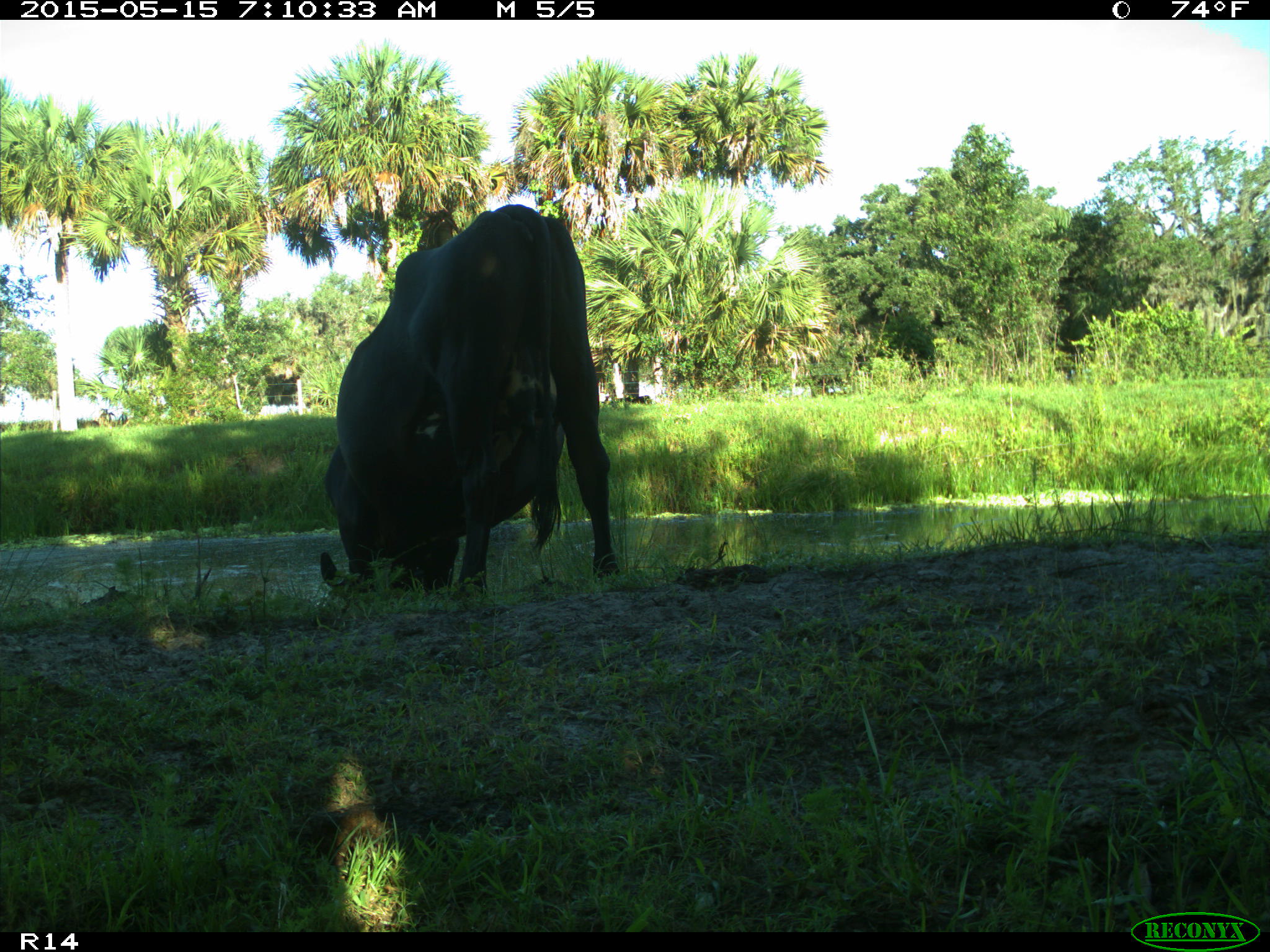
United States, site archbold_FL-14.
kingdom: Animalia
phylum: Chordata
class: Mammalia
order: Artiodactyla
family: Bovidae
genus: Bos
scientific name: Bos taurus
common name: domestic cow